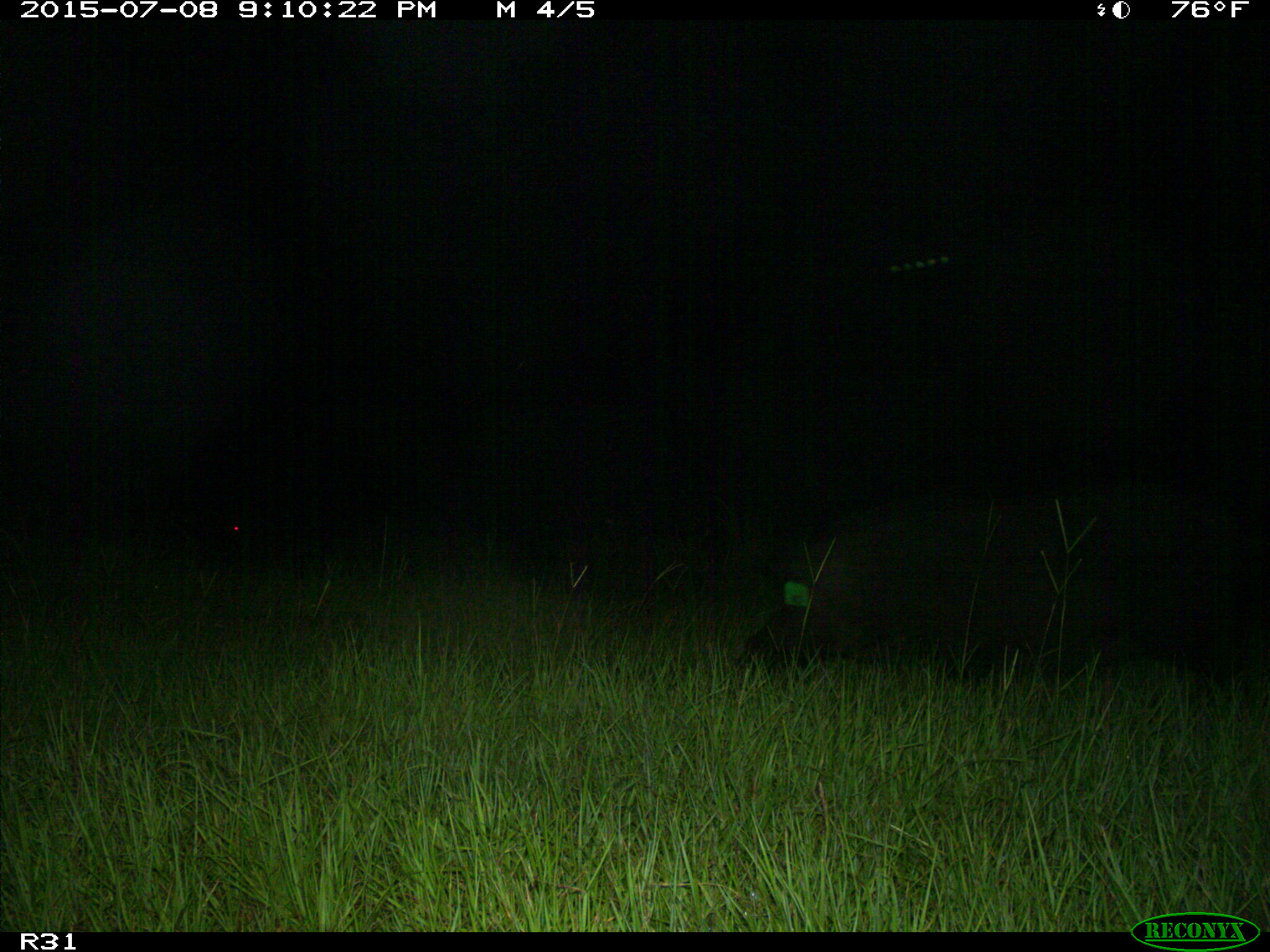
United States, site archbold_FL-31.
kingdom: Animalia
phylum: Chordata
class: Mammalia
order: Artiodactyla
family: Suidae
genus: Sus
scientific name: Sus scrofa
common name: wild boar